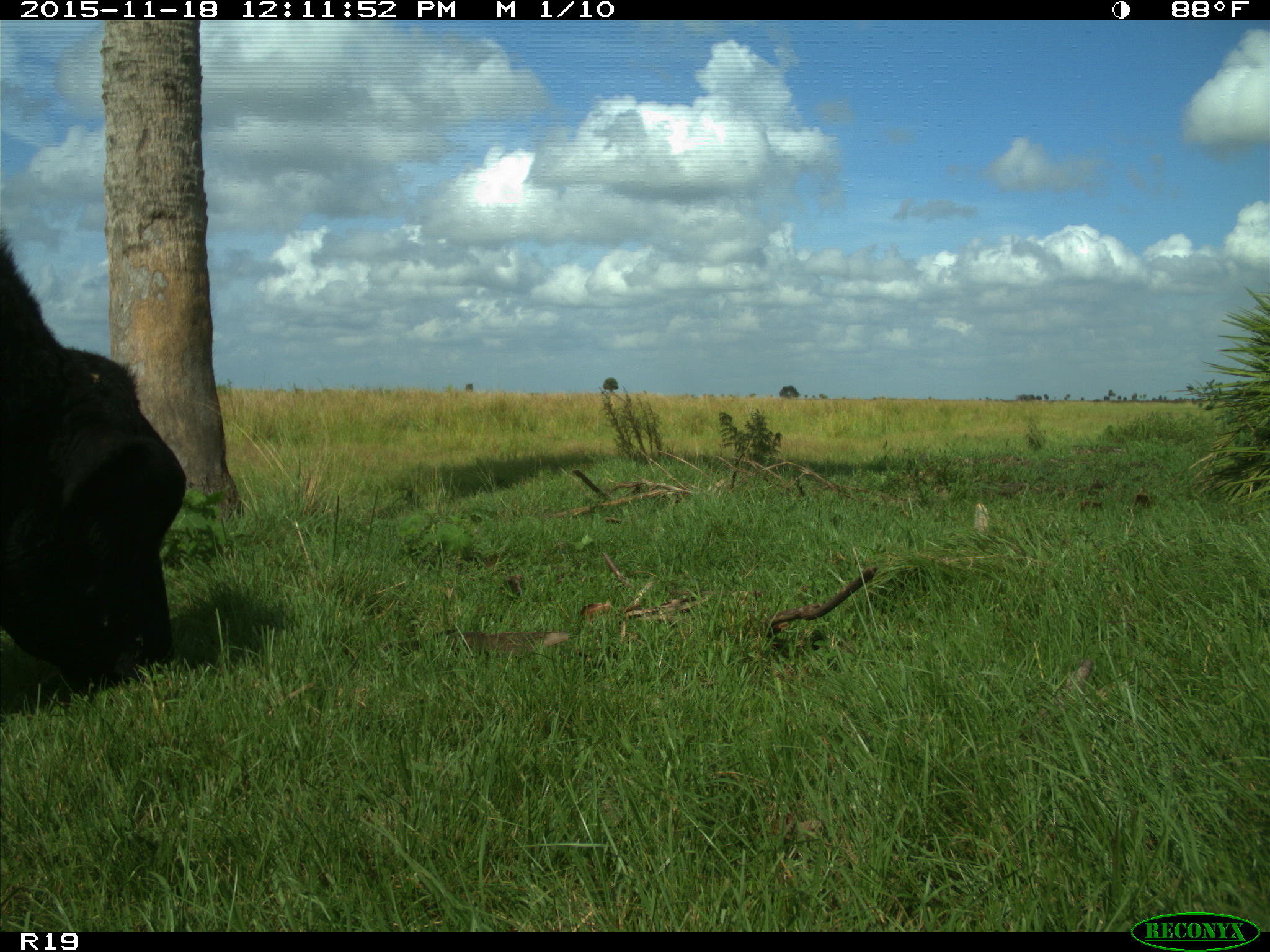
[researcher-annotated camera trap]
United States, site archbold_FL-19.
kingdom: Animalia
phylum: Chordata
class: Mammalia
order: Artiodactyla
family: Bovidae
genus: Bos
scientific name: Bos taurus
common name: domestic cow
Bos taurus (domestic cow).